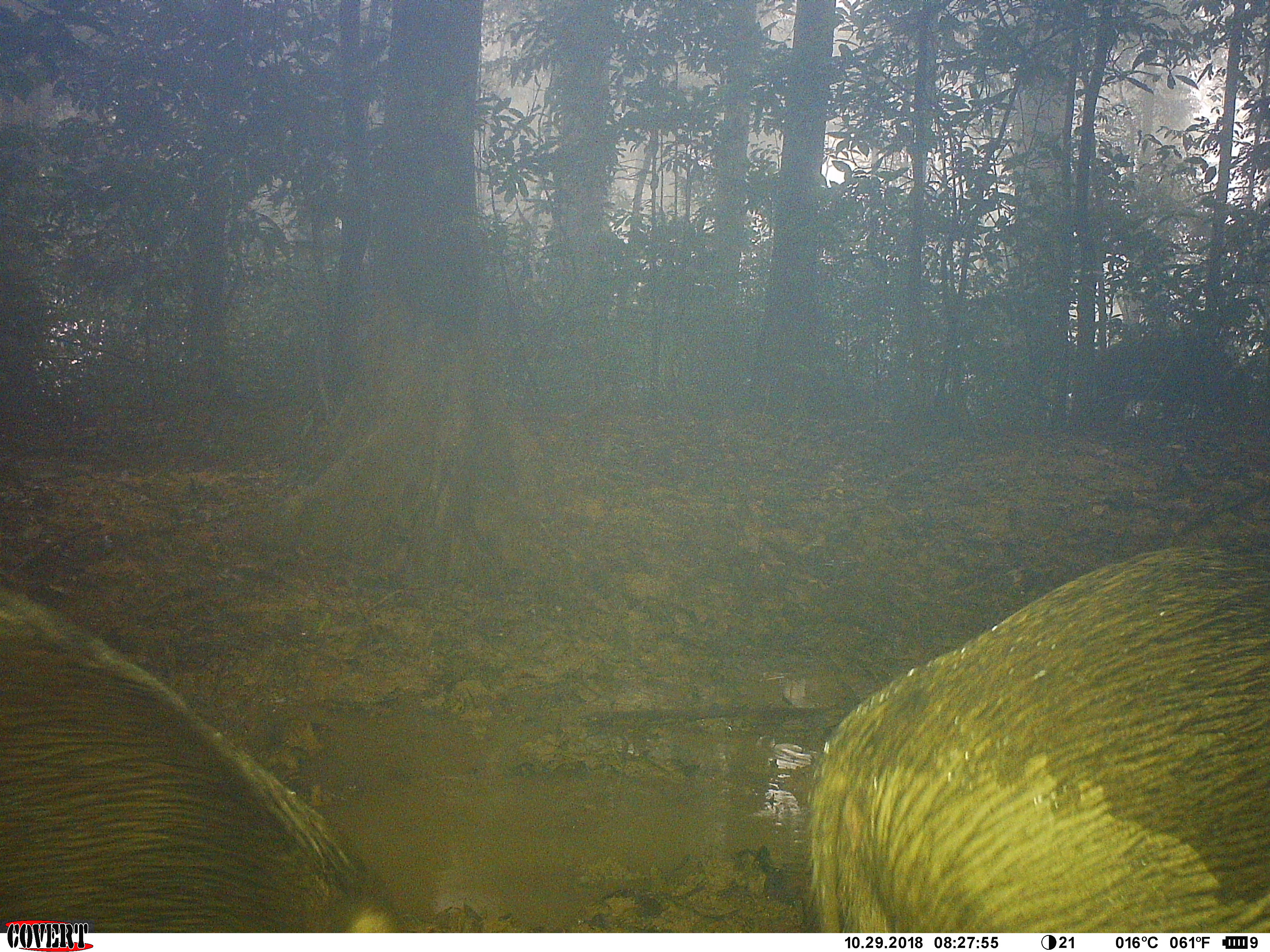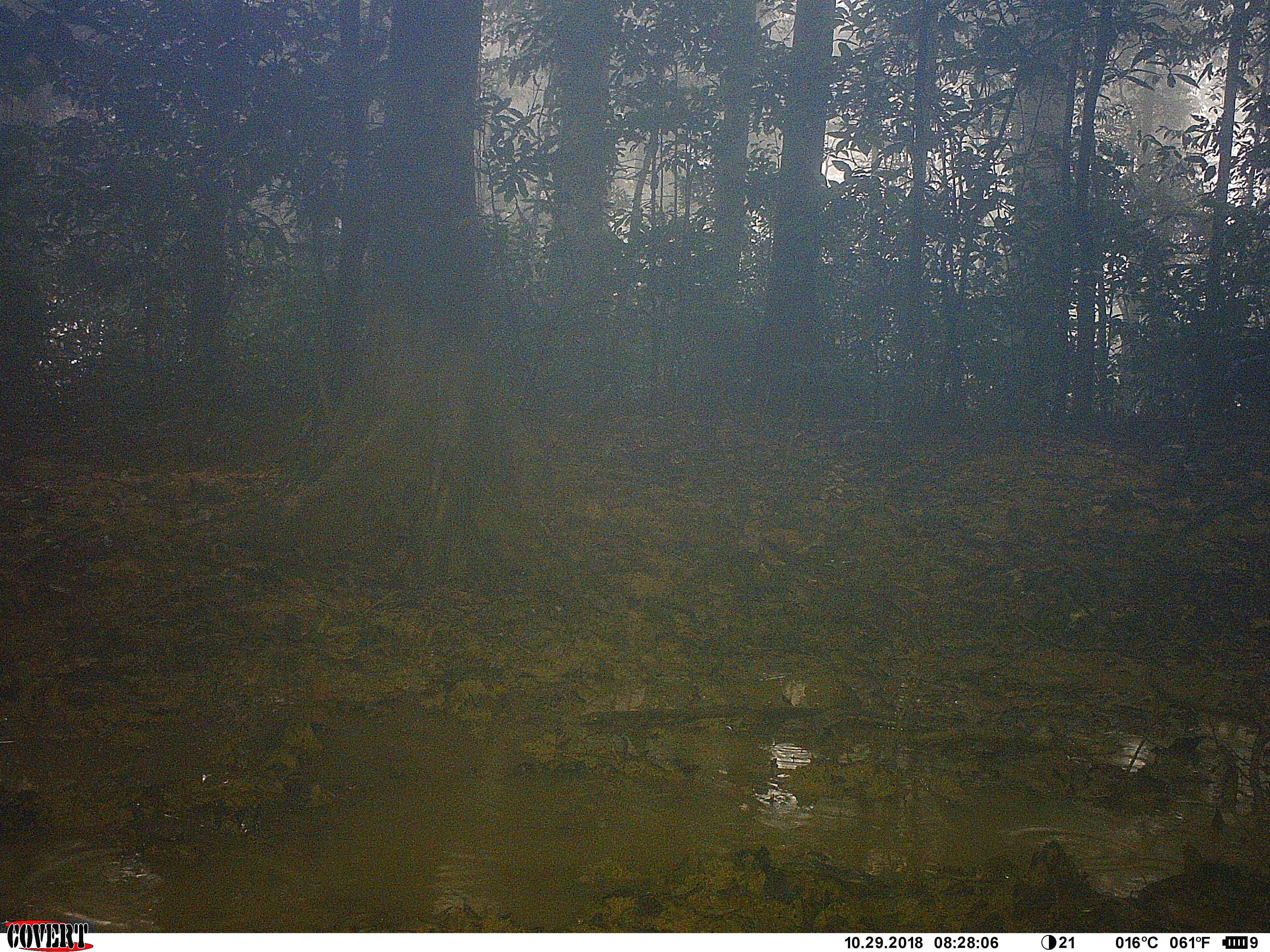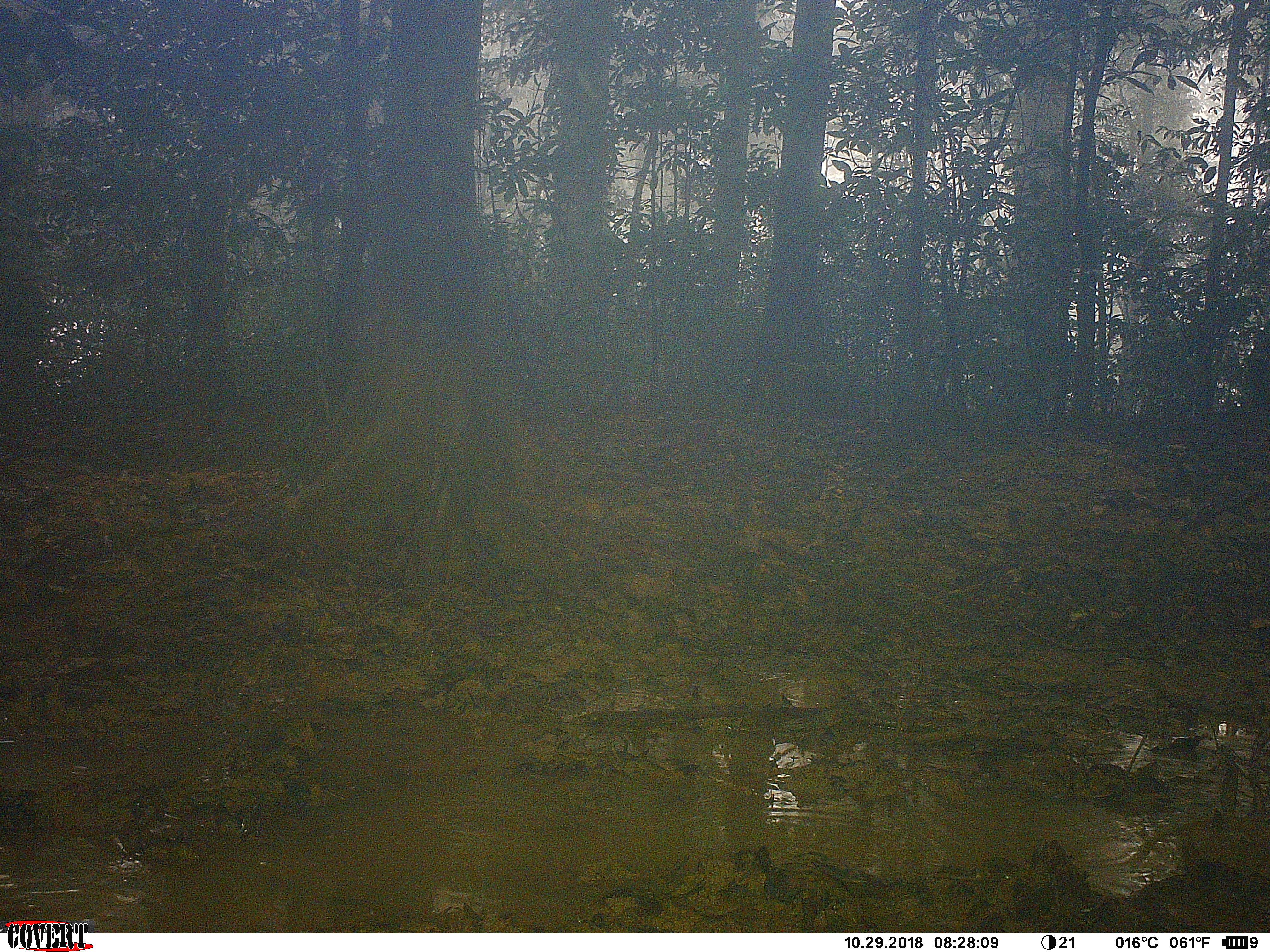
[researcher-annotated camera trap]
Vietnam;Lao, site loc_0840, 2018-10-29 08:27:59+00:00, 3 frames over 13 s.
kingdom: Animalia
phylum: Chordata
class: Mammalia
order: Artiodactyla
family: Suidae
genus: Sus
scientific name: Sus scrofa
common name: eurasian wild pig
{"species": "eurasian wild pig (Sus scrofa)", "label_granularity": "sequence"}